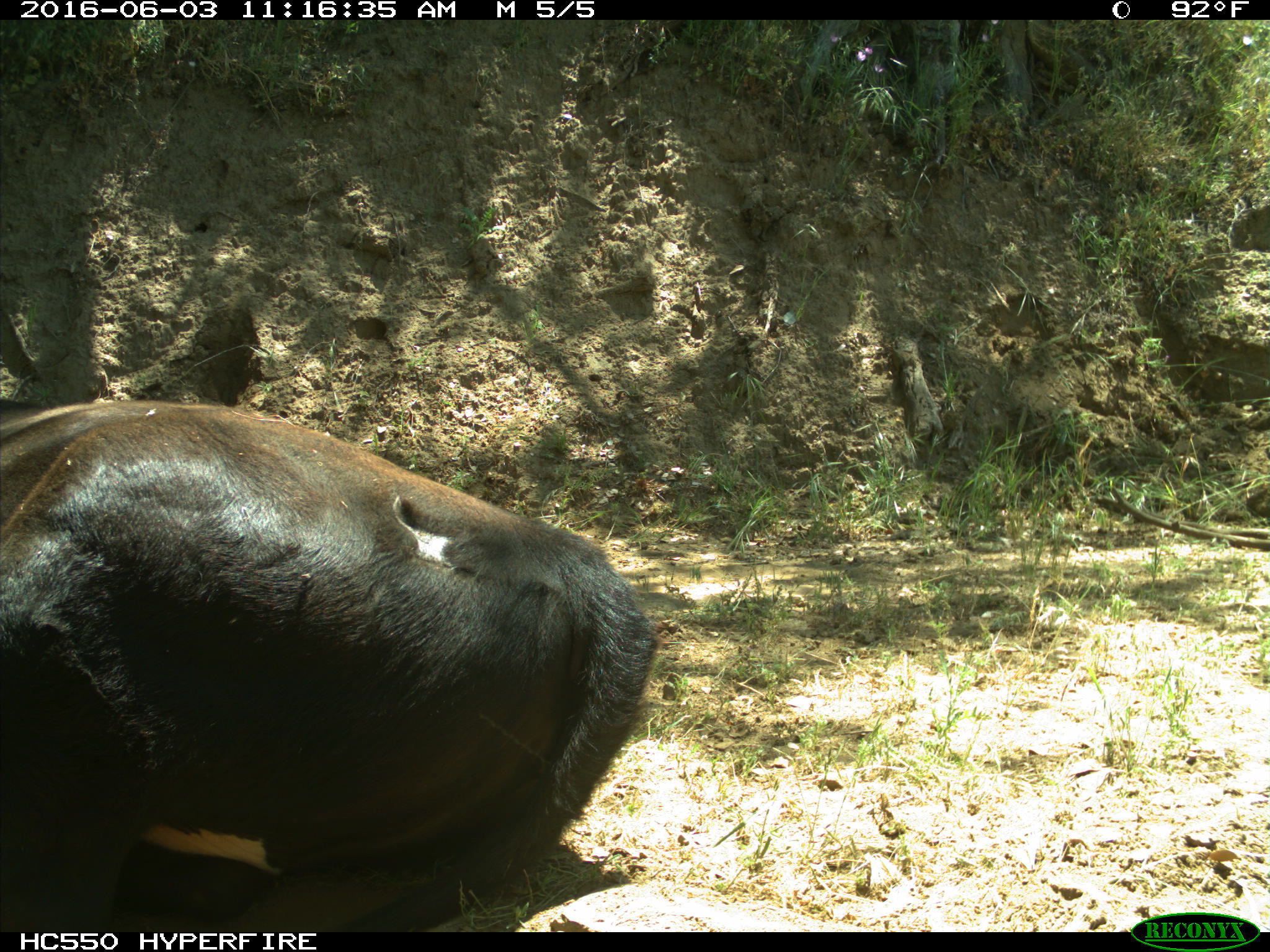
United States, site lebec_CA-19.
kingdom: Animalia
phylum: Chordata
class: Mammalia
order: Artiodactyla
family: Bovidae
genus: Bos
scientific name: Bos taurus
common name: domestic cow